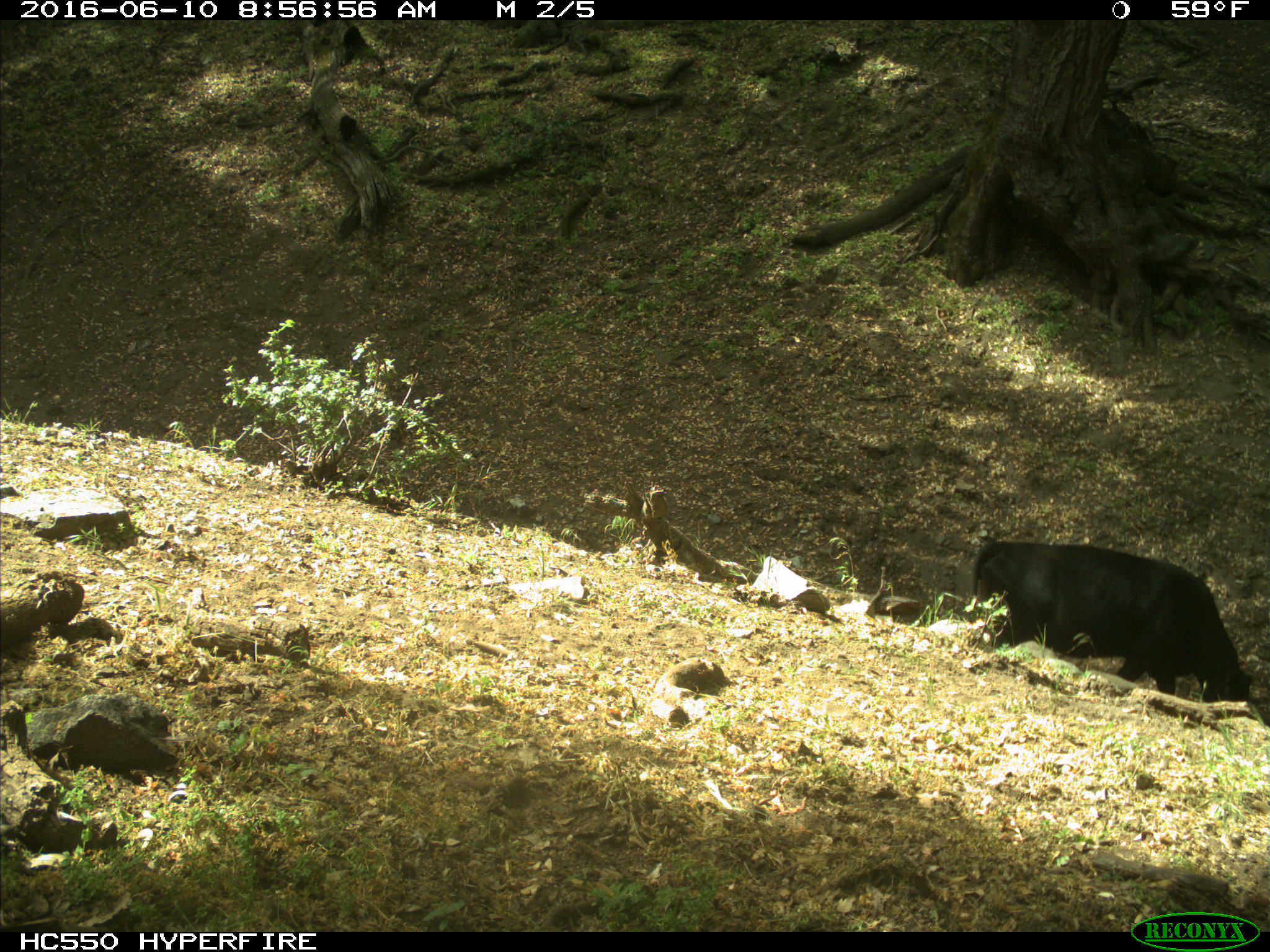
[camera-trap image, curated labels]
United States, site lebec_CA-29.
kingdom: Animalia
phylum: Chordata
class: Mammalia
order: Artiodactyla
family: Bovidae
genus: Bos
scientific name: Bos taurus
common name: domestic cow